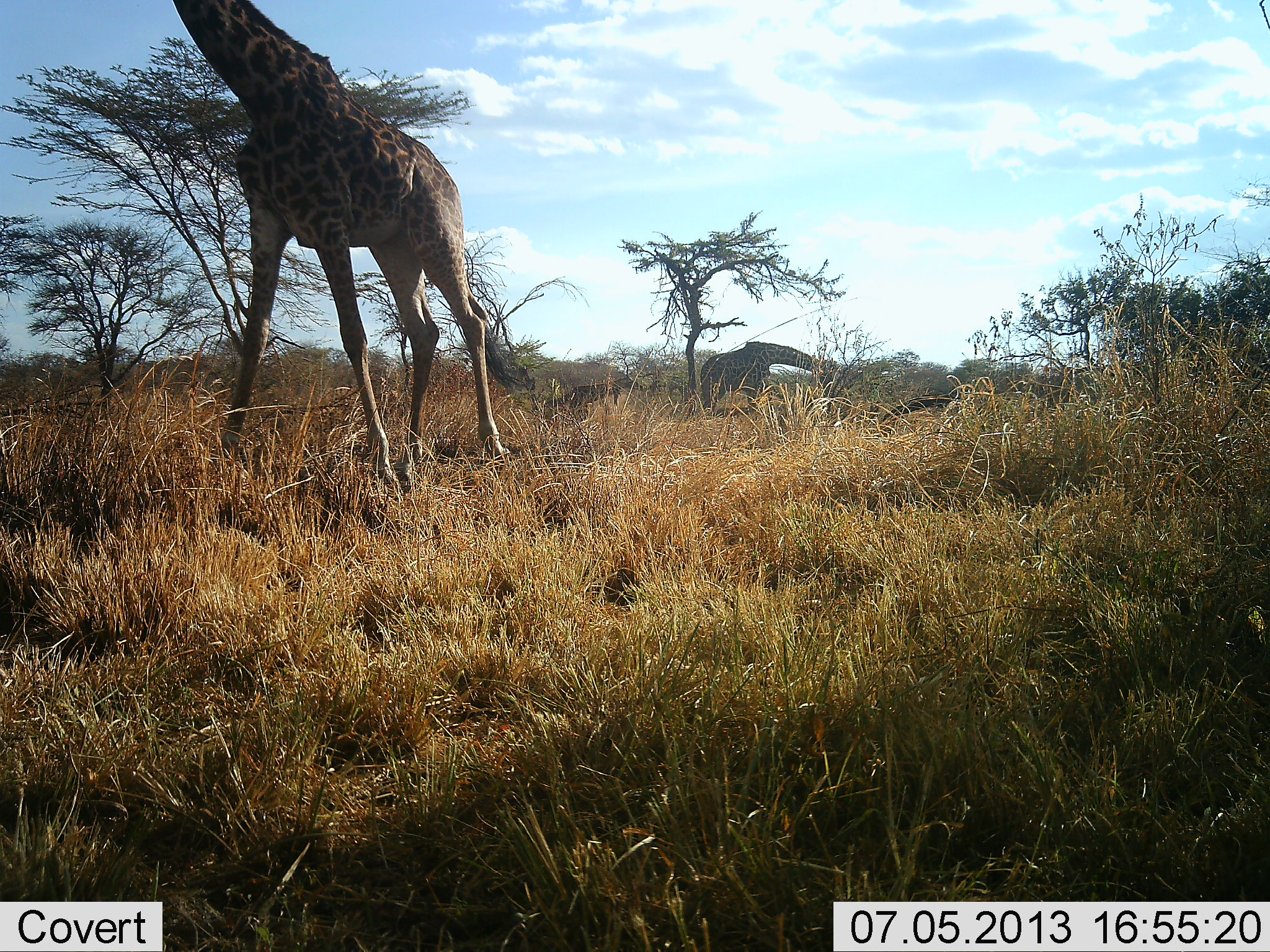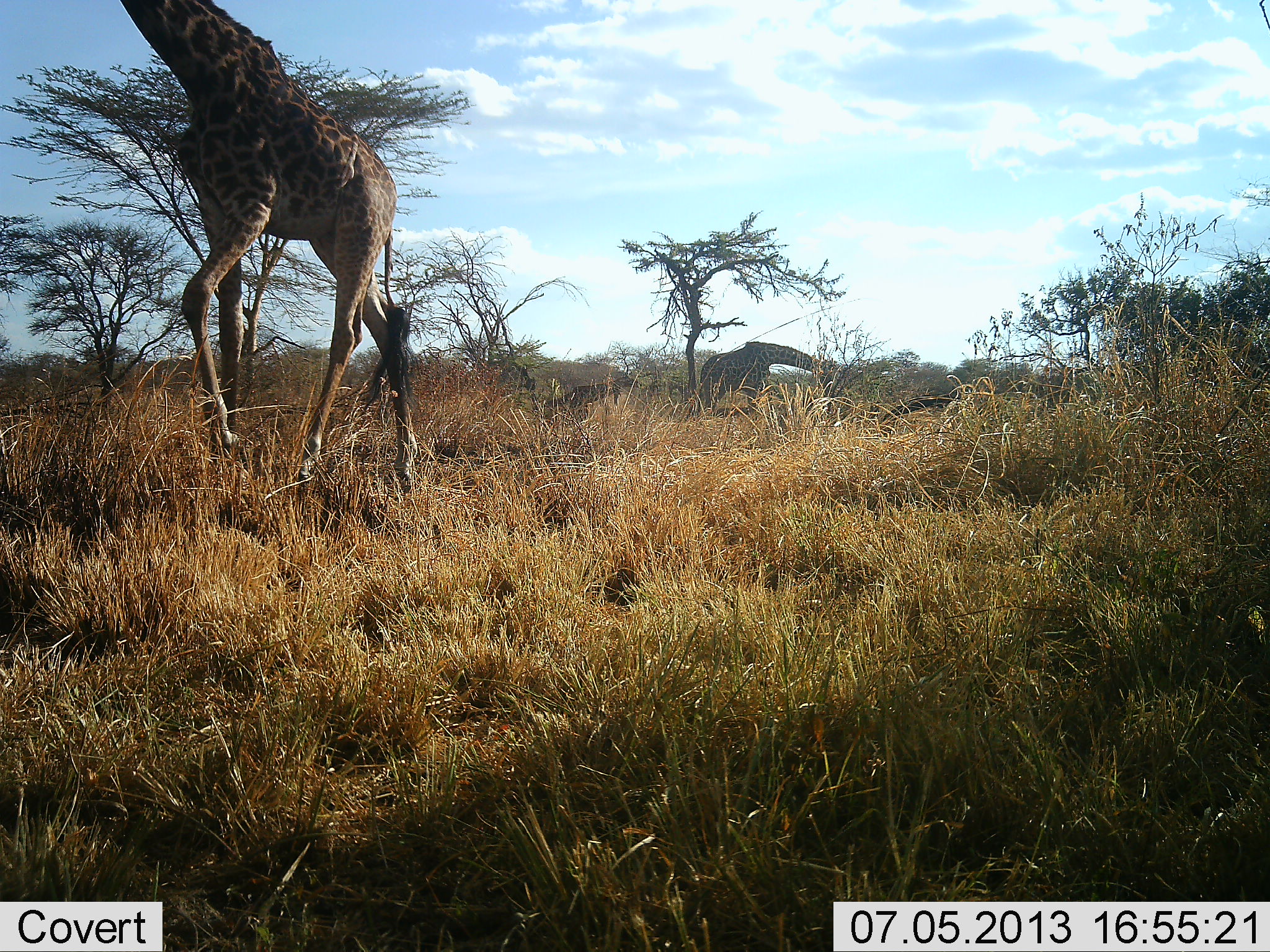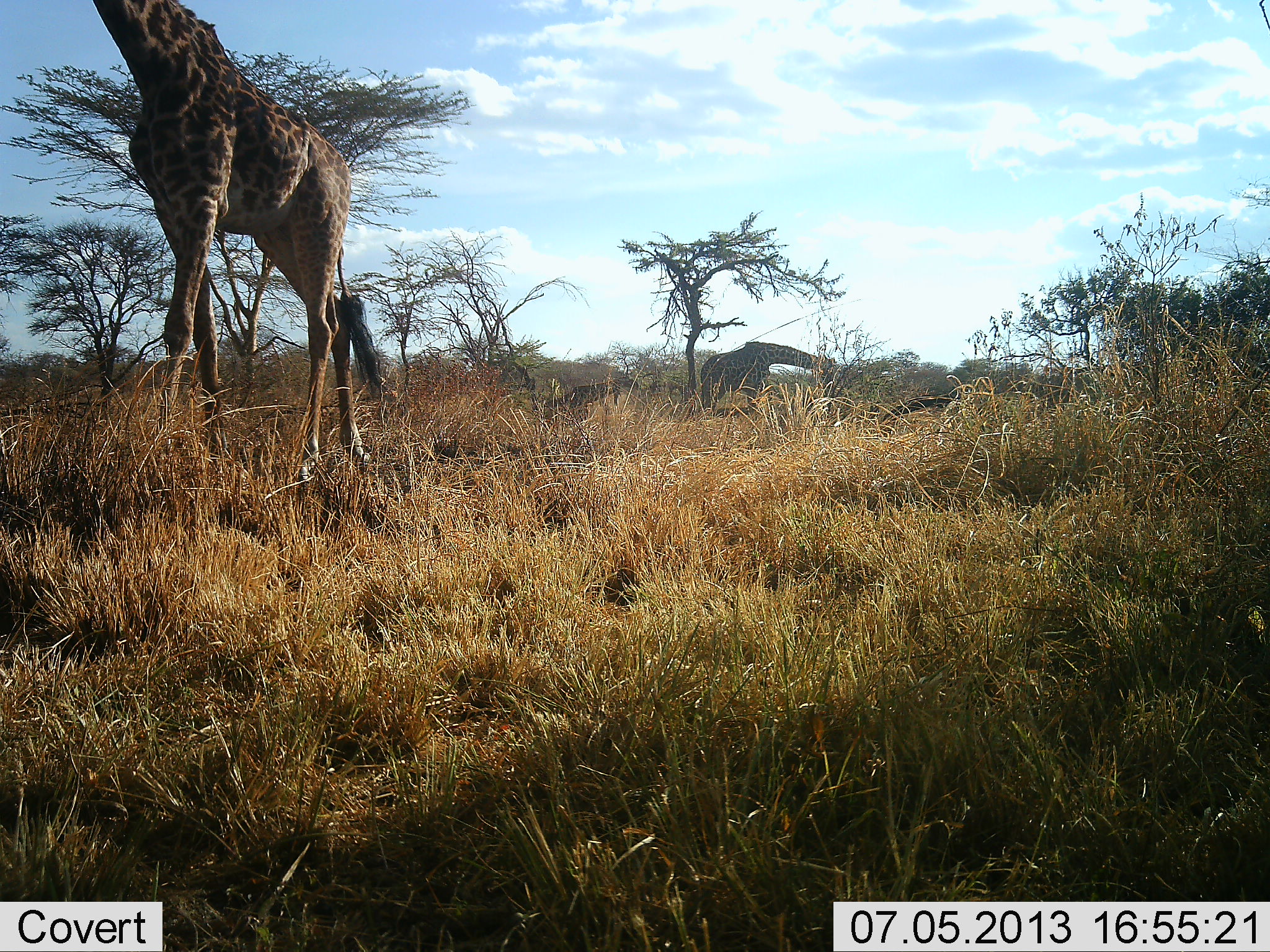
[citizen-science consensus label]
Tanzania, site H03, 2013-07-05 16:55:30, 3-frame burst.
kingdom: Animalia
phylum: Chordata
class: Mammalia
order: Artiodactyla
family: Giraffidae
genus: Giraffa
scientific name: Giraffa camelopardalis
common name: giraffe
Giraffe (Giraffa camelopardalis), count 2. Behavior (volunteer vote fractions): standing 30%, resting 0%, moving 90%, interacting 0%. Young present (vote fraction): 0%. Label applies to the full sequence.